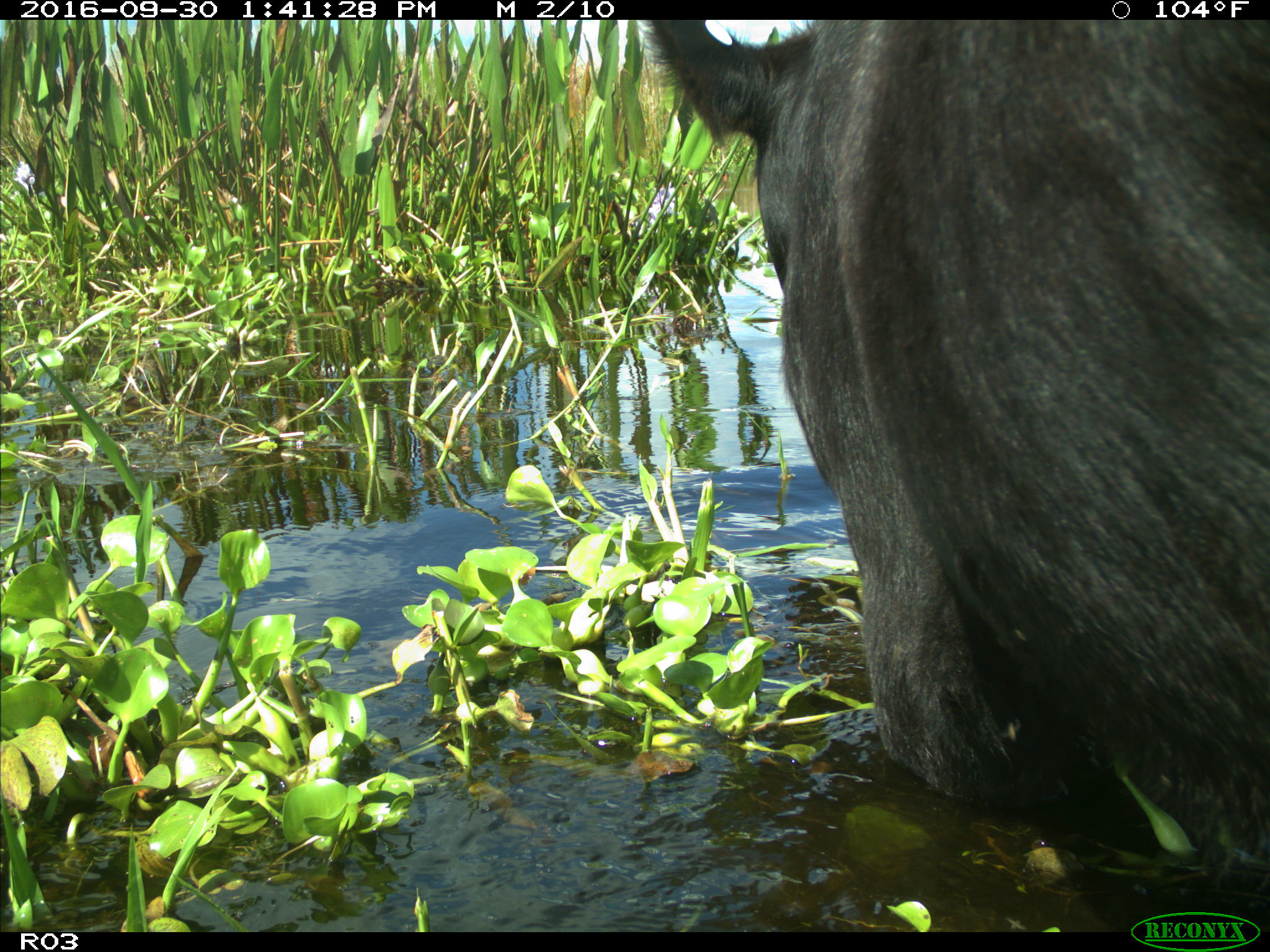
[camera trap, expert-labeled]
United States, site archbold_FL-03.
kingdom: Animalia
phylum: Chordata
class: Mammalia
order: Artiodactyla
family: Bovidae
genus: Bos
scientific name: Bos taurus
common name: domestic cow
Bos taurus (domestic cow).